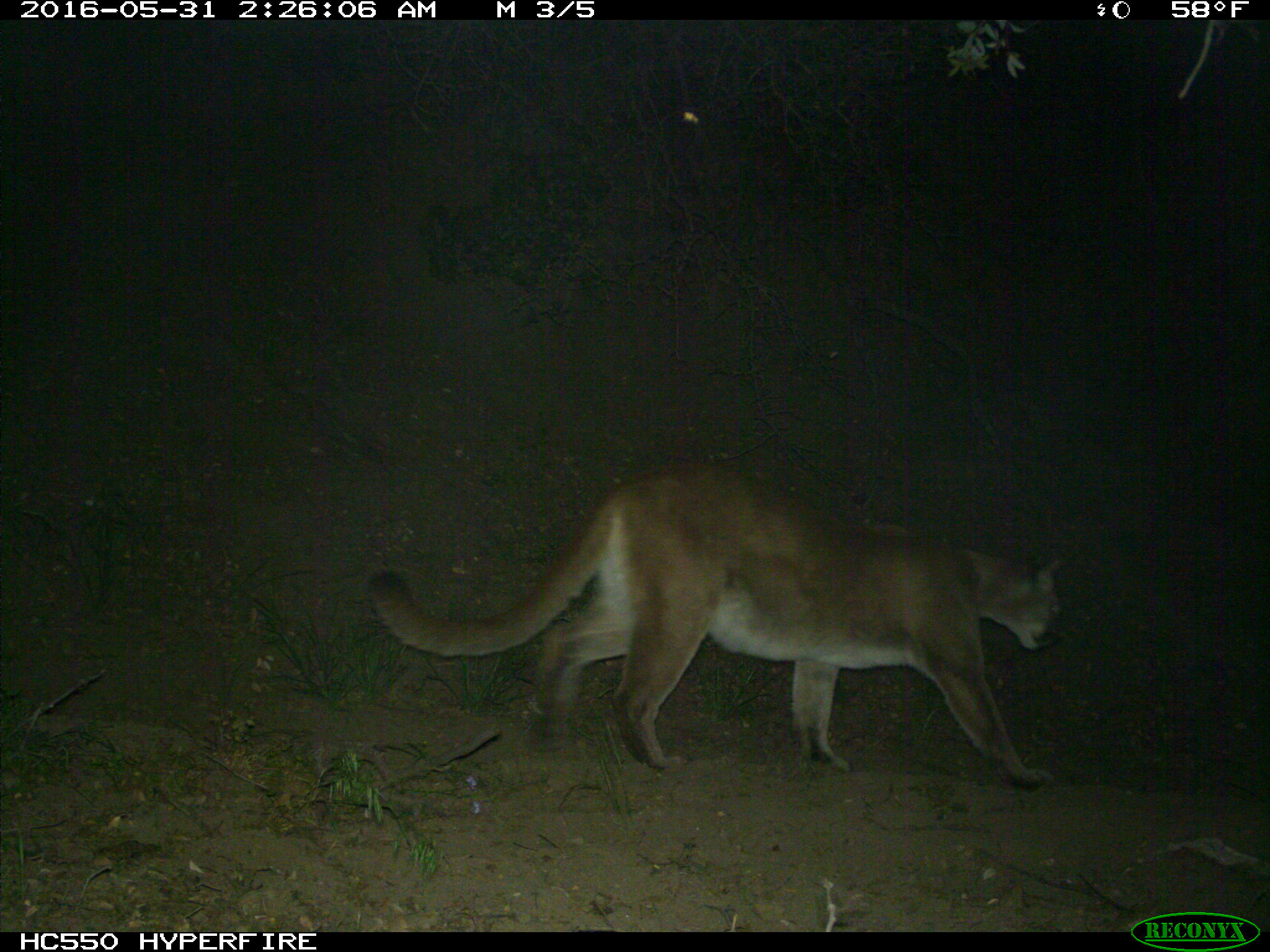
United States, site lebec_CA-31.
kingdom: Animalia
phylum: Chordata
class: Mammalia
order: Carnivora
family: Felidae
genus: Puma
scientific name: Puma concolor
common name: mountain lion